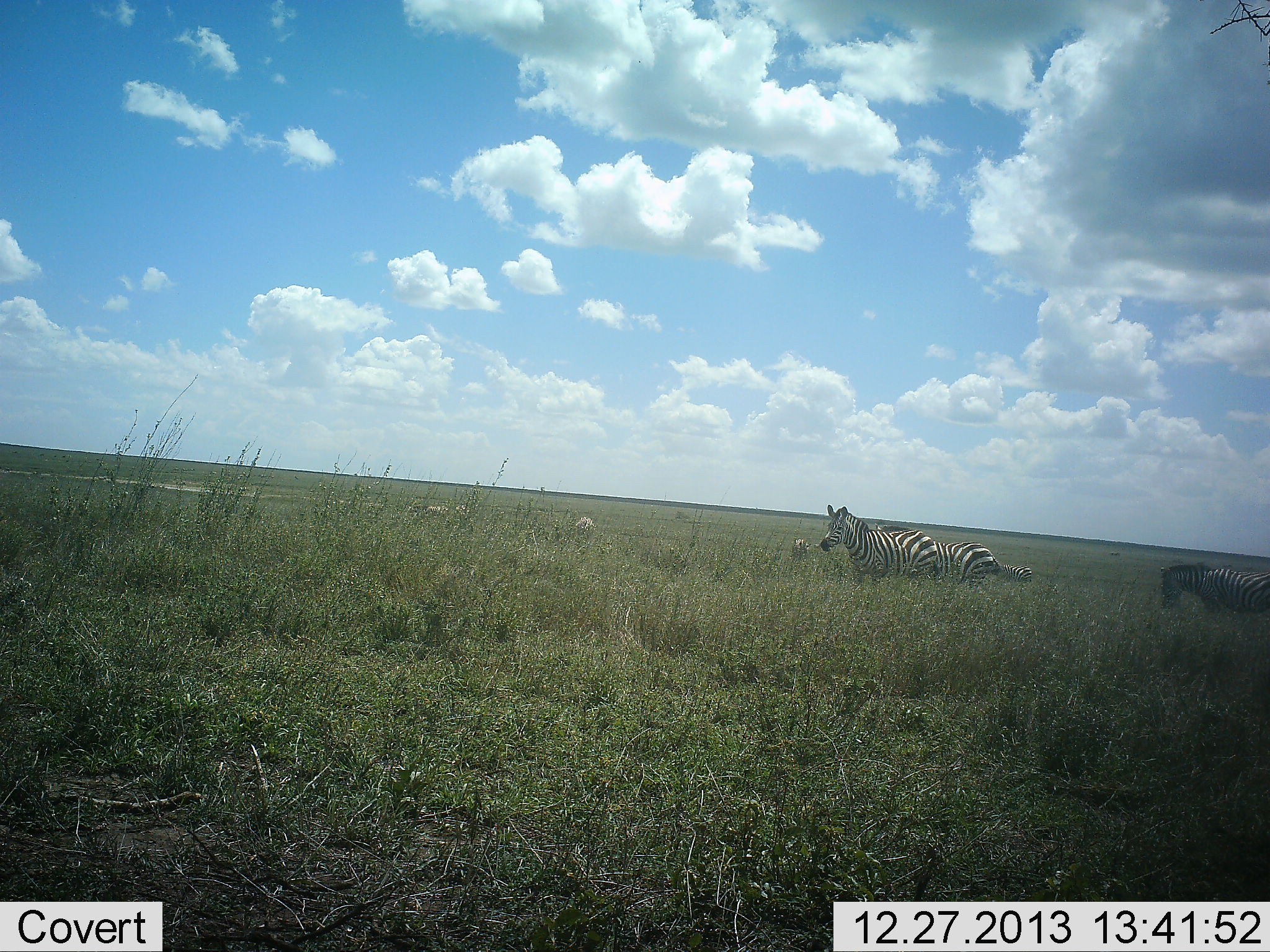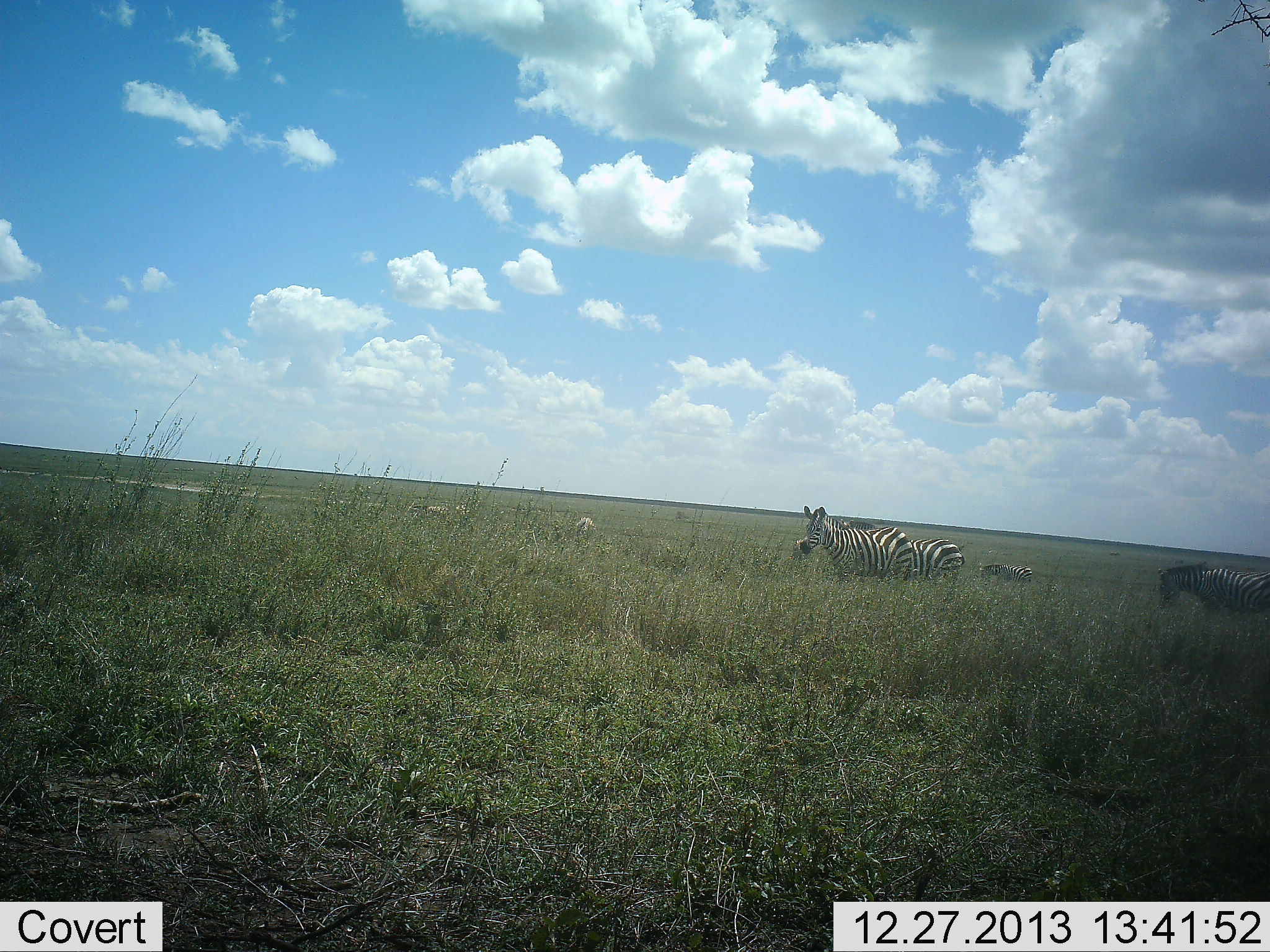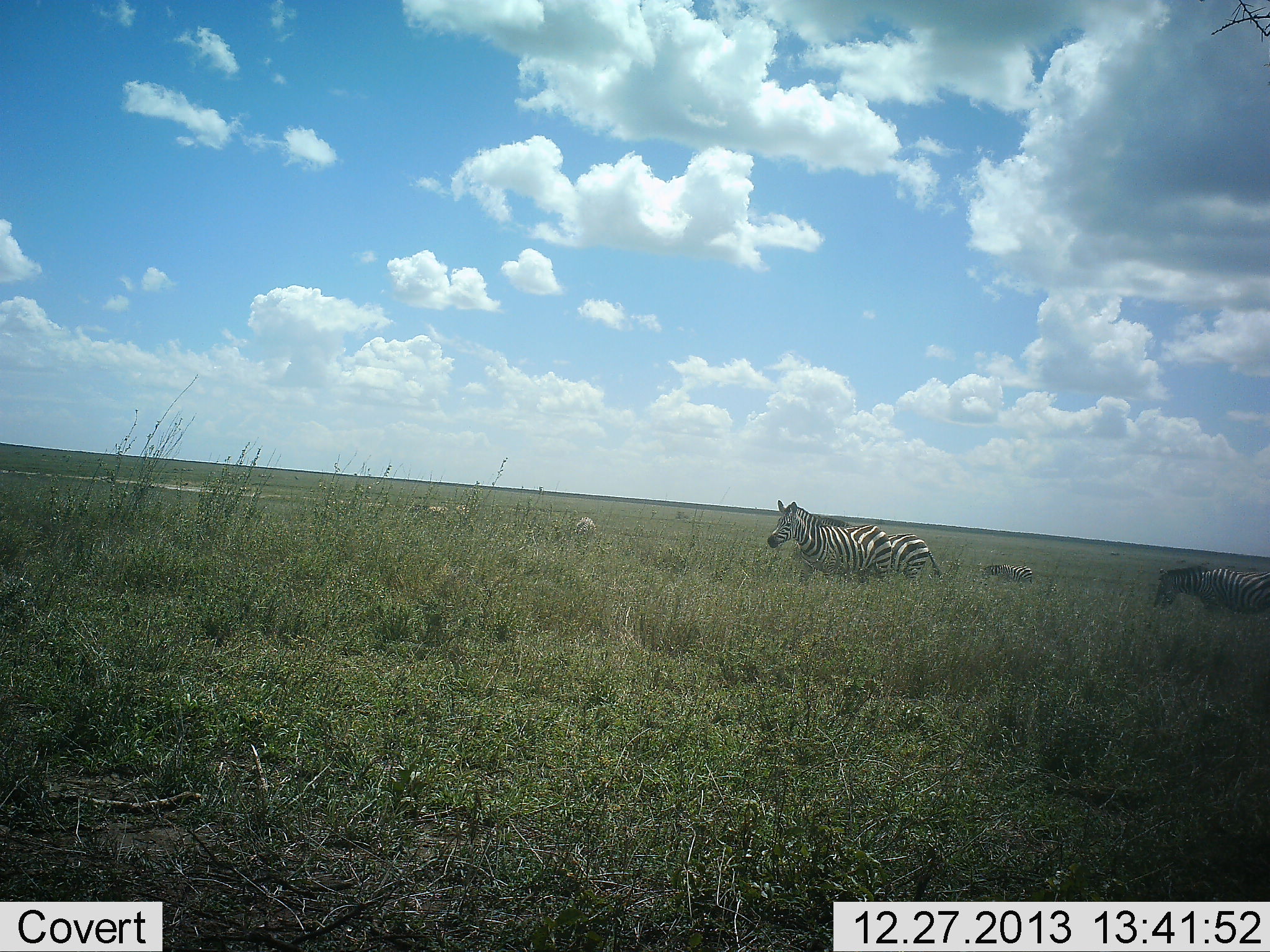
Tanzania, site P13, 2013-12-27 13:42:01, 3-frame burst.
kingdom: Animalia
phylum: Chordata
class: Mammalia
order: Perissodactyla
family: Equidae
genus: Equus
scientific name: Equus quagga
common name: plains zebra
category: zebra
Zebra (plains zebra) (Equus quagga), count 4. Behavior (volunteer vote fractions): standing 50%, resting 0%, moving 70%, interacting 0%. Young present (vote fraction): 0%. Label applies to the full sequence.